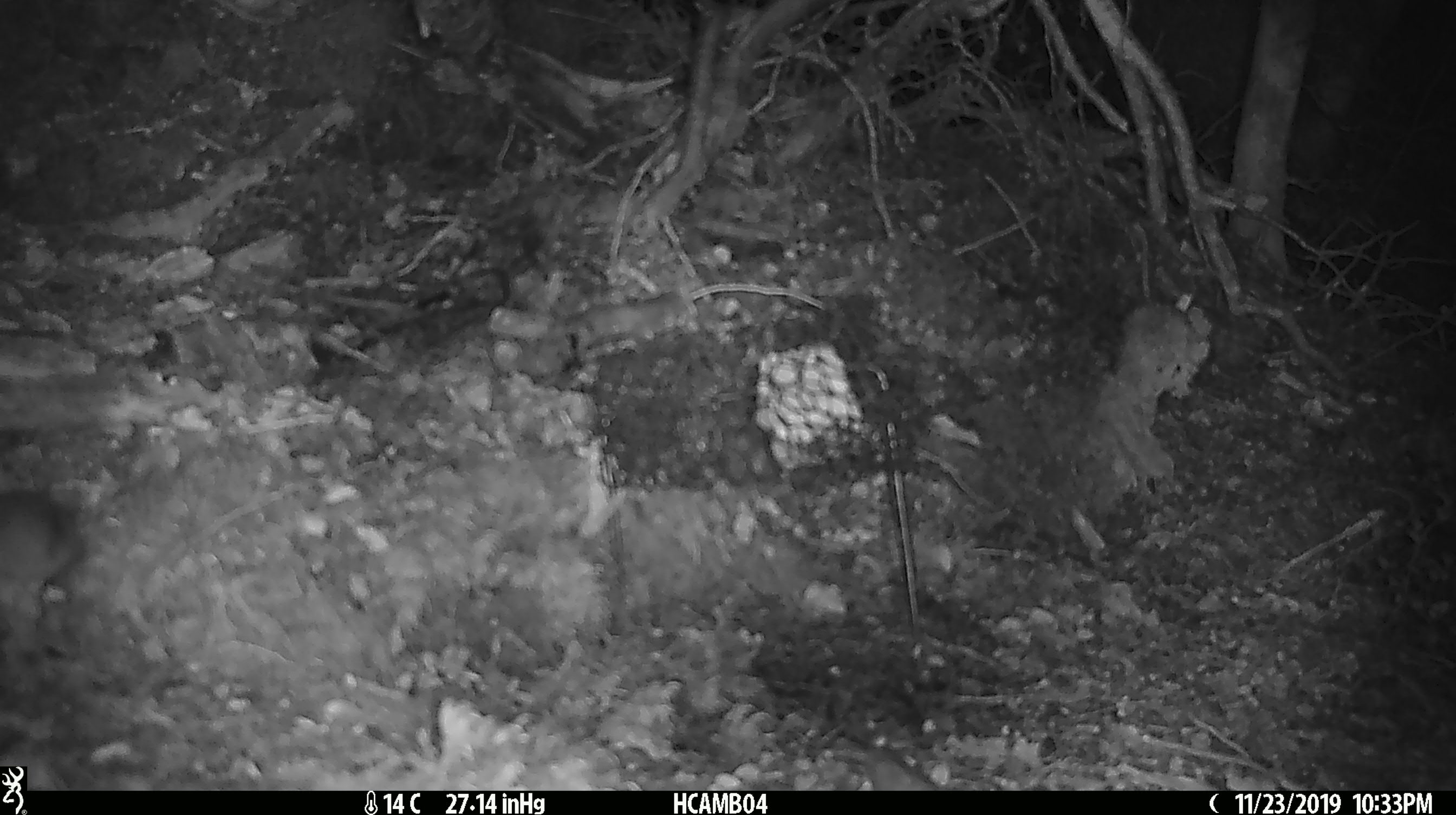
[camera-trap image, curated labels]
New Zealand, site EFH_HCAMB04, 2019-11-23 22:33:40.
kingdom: Animalia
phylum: Chordata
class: Mammalia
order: Rodentia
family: Muridae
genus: Mus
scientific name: Mus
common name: mouse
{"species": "mouse (Mus)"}